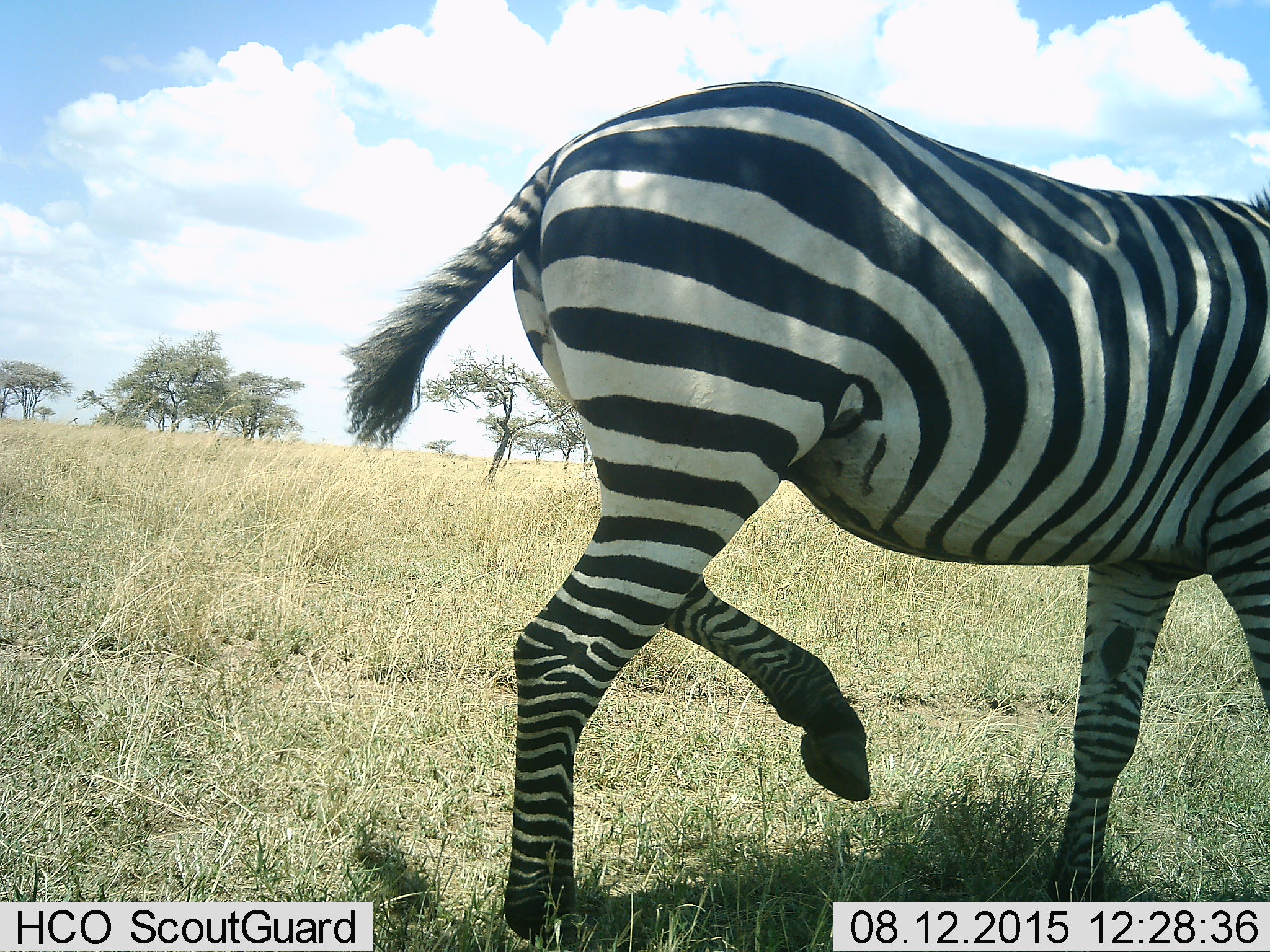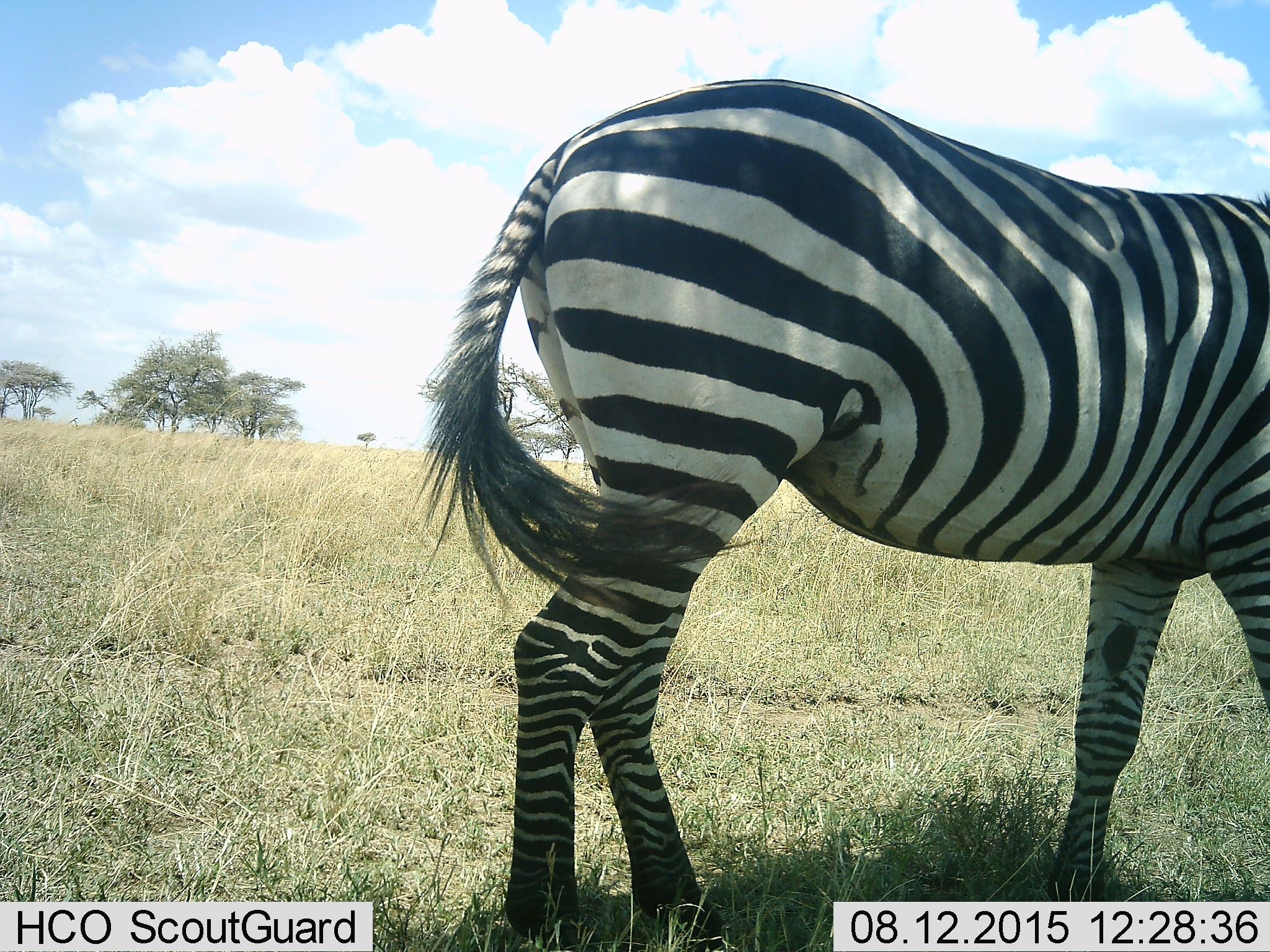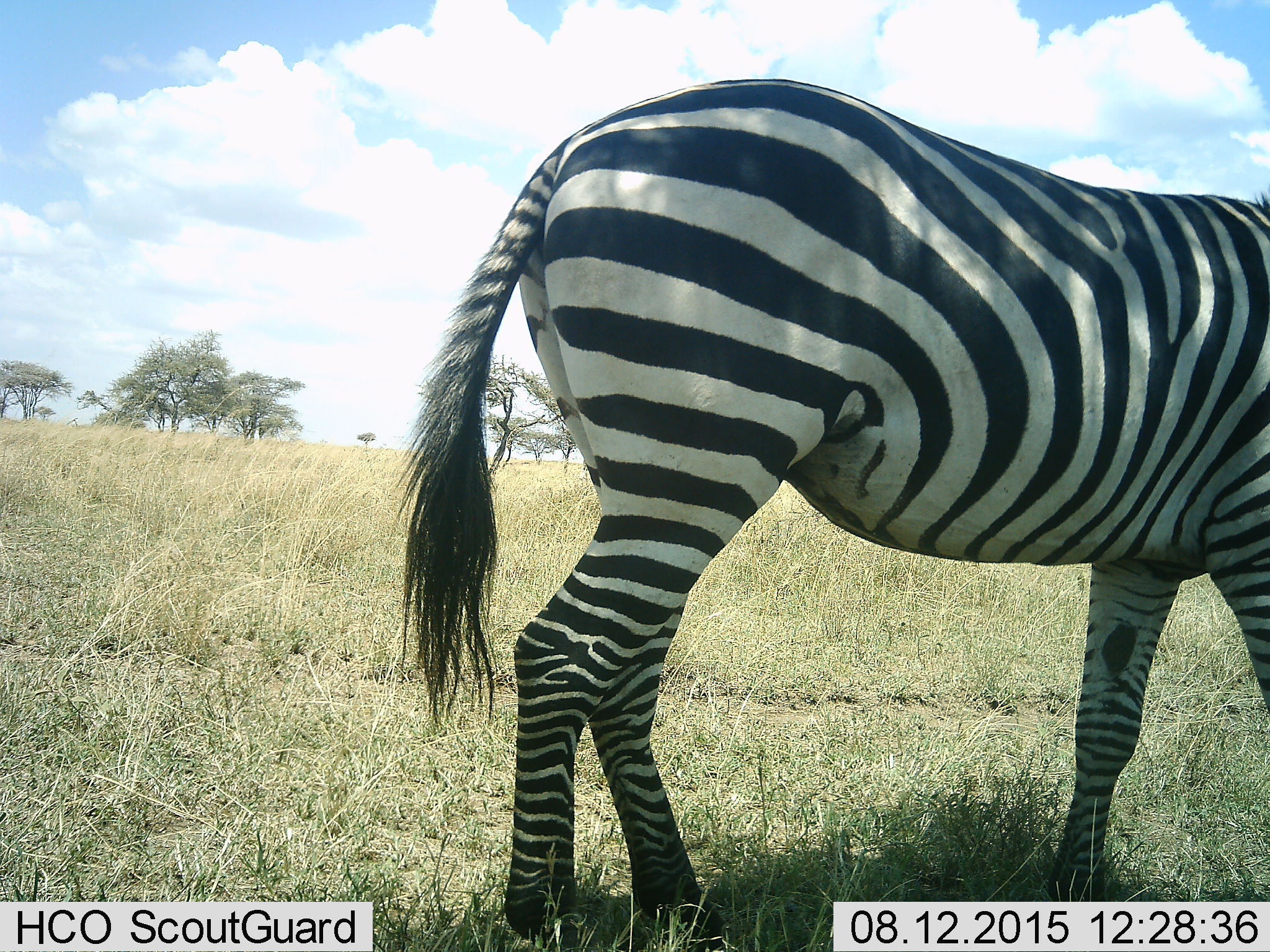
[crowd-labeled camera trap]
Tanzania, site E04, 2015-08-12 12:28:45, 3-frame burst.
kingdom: Animalia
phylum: Chordata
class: Mammalia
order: Perissodactyla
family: Equidae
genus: Equus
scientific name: Equus quagga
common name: plains zebra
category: zebra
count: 1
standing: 68%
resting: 11%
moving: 16%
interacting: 0%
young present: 0%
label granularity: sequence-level